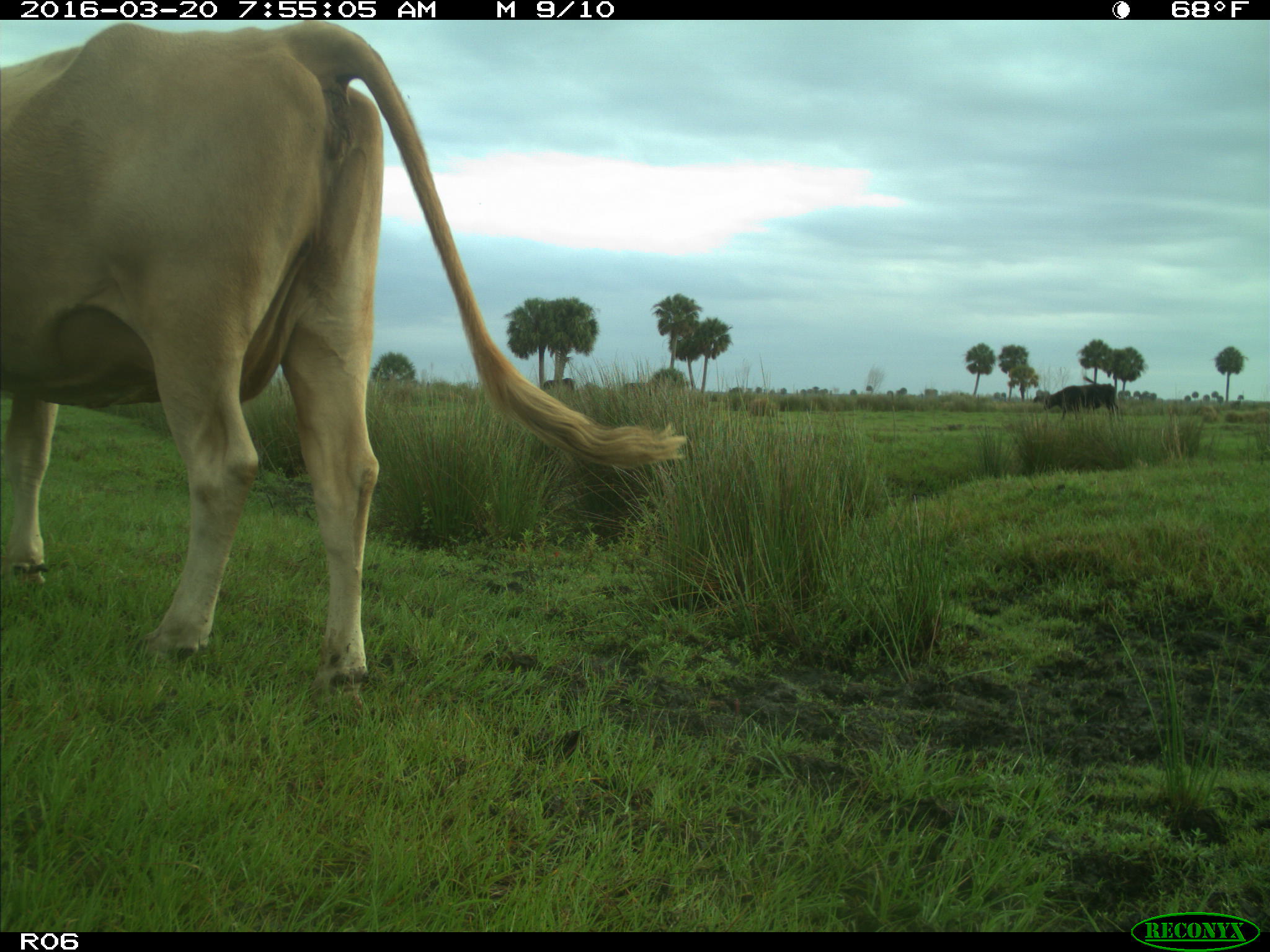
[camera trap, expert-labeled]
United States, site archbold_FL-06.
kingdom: Animalia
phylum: Chordata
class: Mammalia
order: Artiodactyla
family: Bovidae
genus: Bos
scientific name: Bos taurus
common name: domestic cow